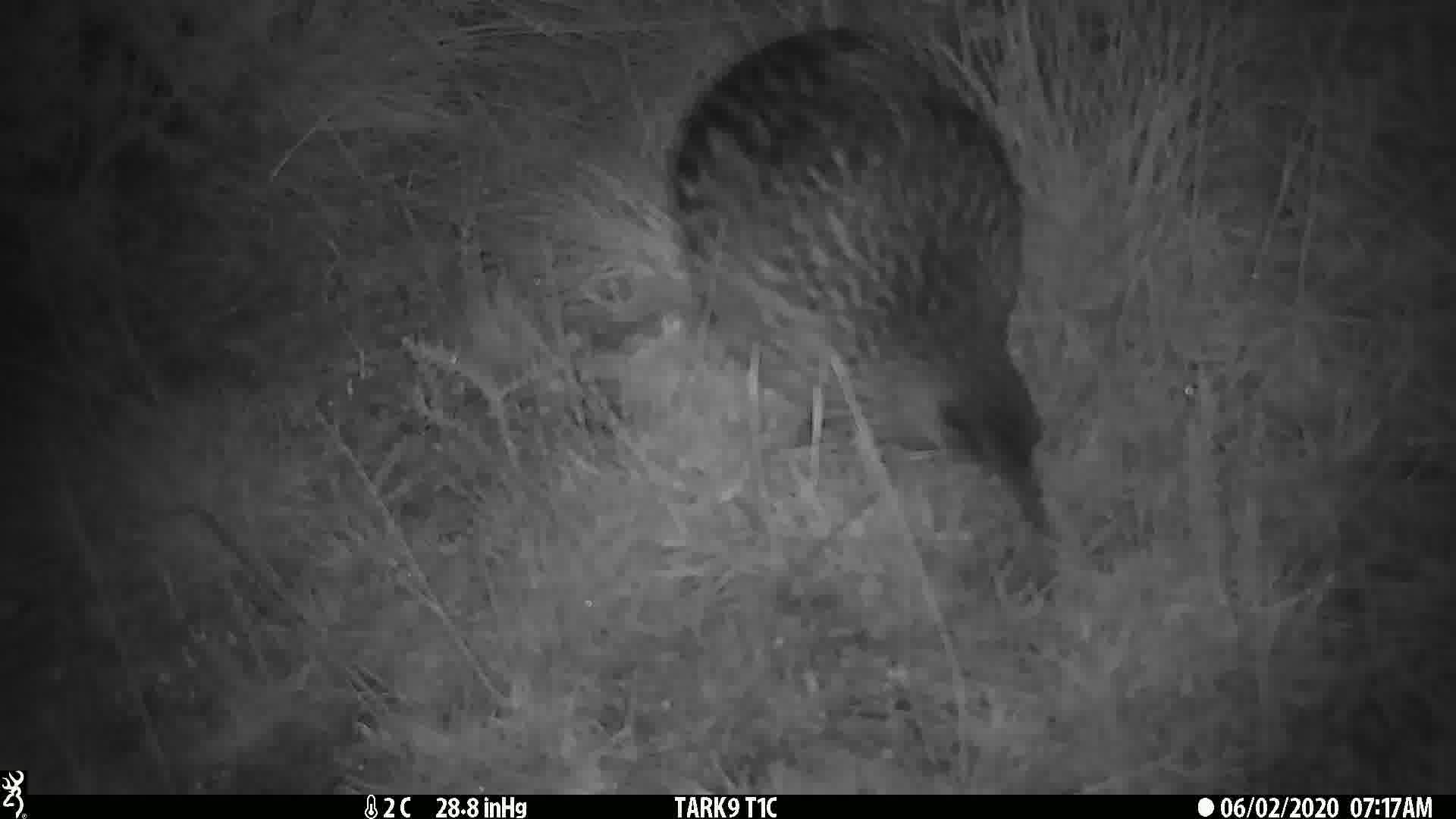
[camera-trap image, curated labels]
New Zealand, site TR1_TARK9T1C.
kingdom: Animalia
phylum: Chordata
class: Aves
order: Gruiformes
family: Rallidae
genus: Gallirallus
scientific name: Gallirallus australis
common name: weka